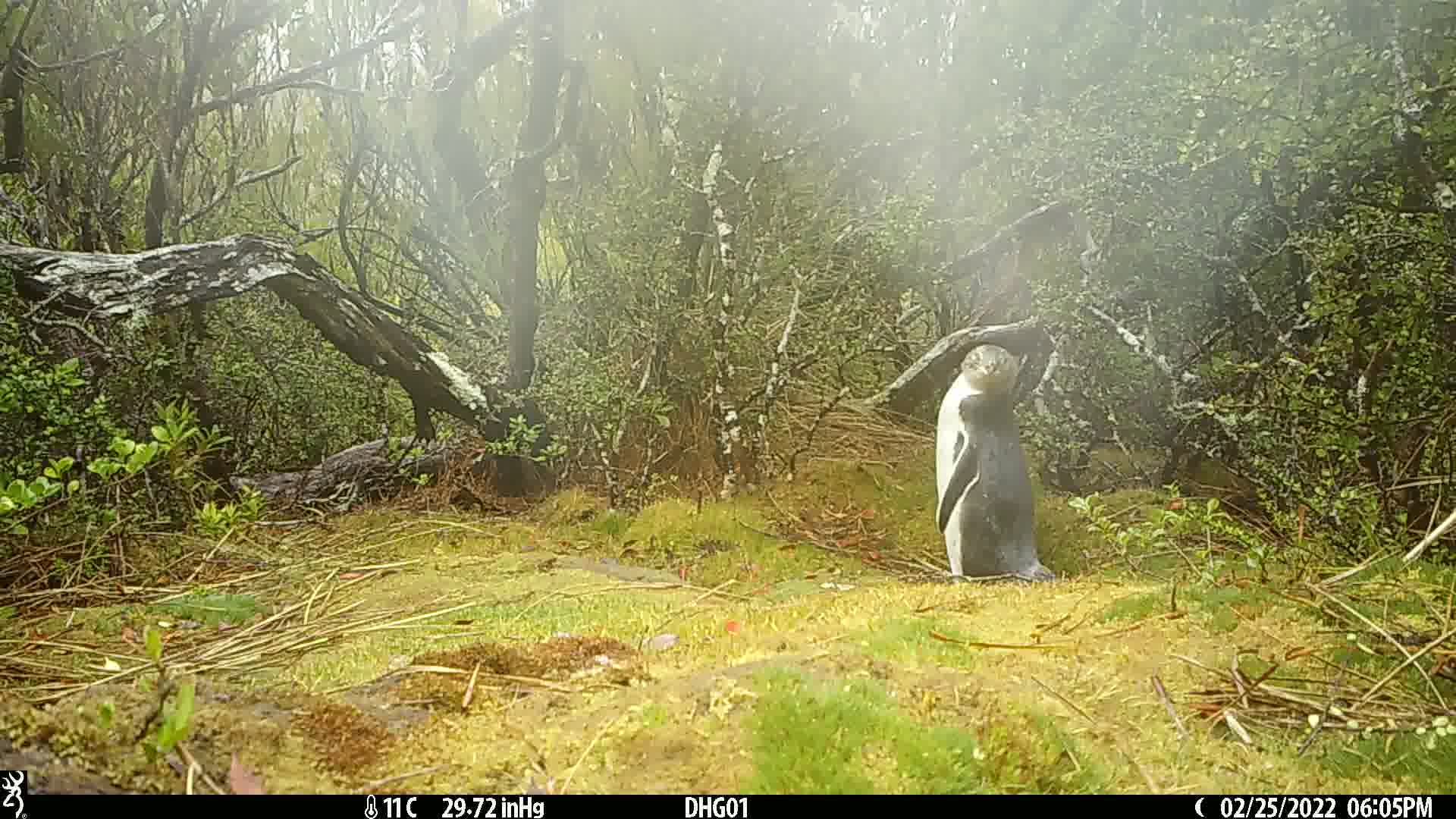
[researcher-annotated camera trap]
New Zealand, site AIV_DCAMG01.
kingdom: Animalia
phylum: Chordata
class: Aves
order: Sphenisciformes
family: Spheniscidae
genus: Megadyptes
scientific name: Megadyptes antipodes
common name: yellow-eyed penguin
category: yellow eyed penguin